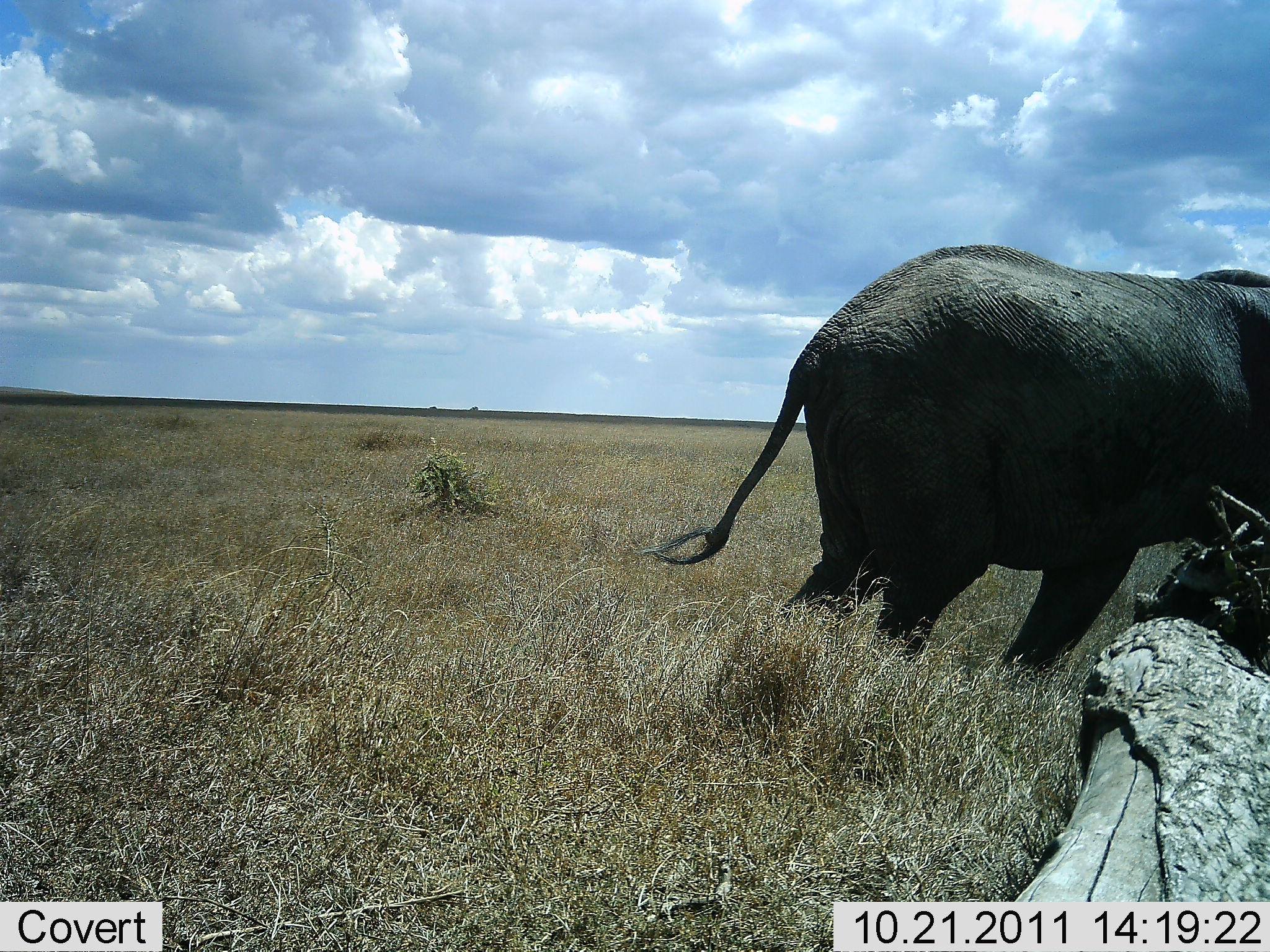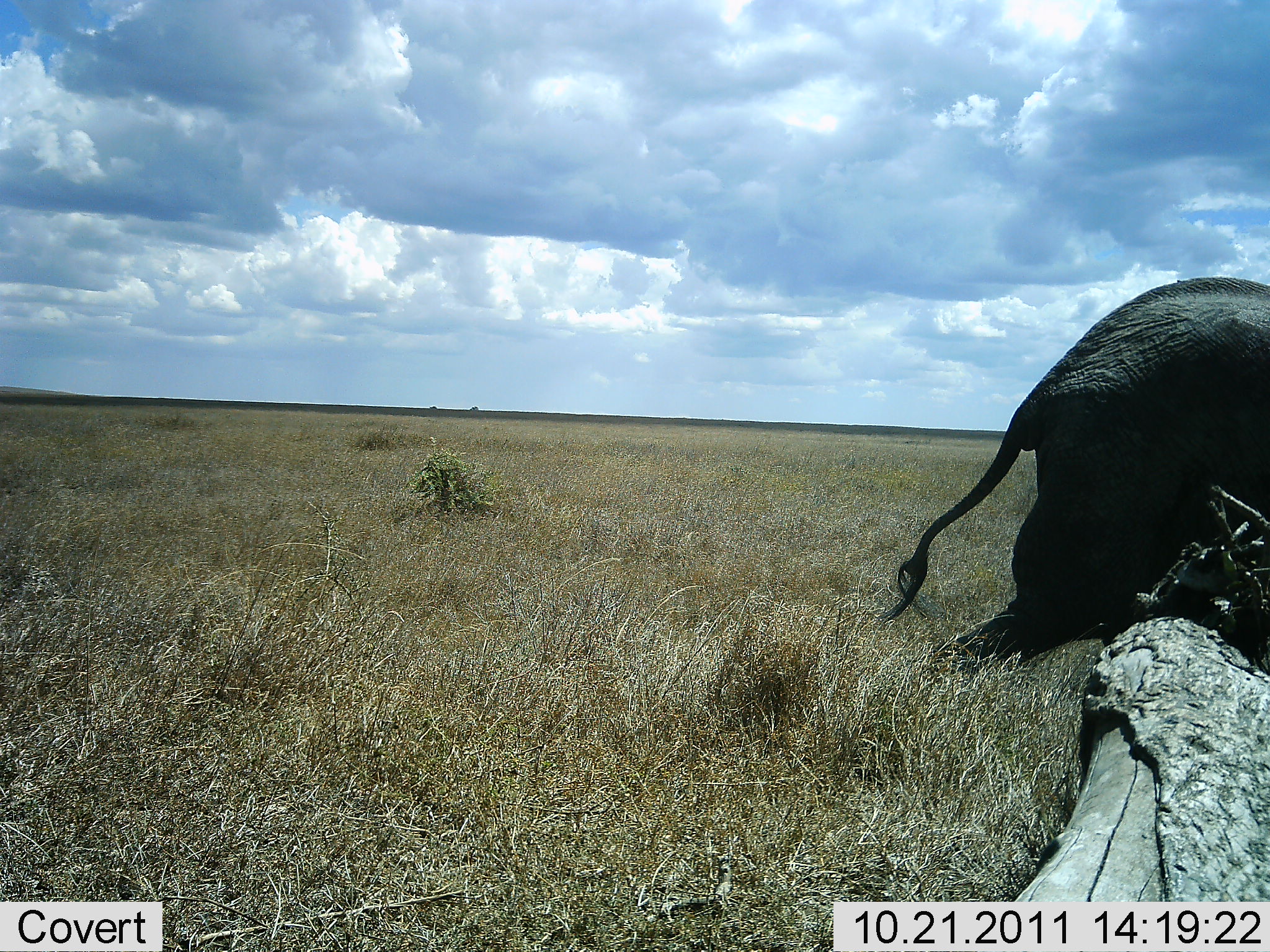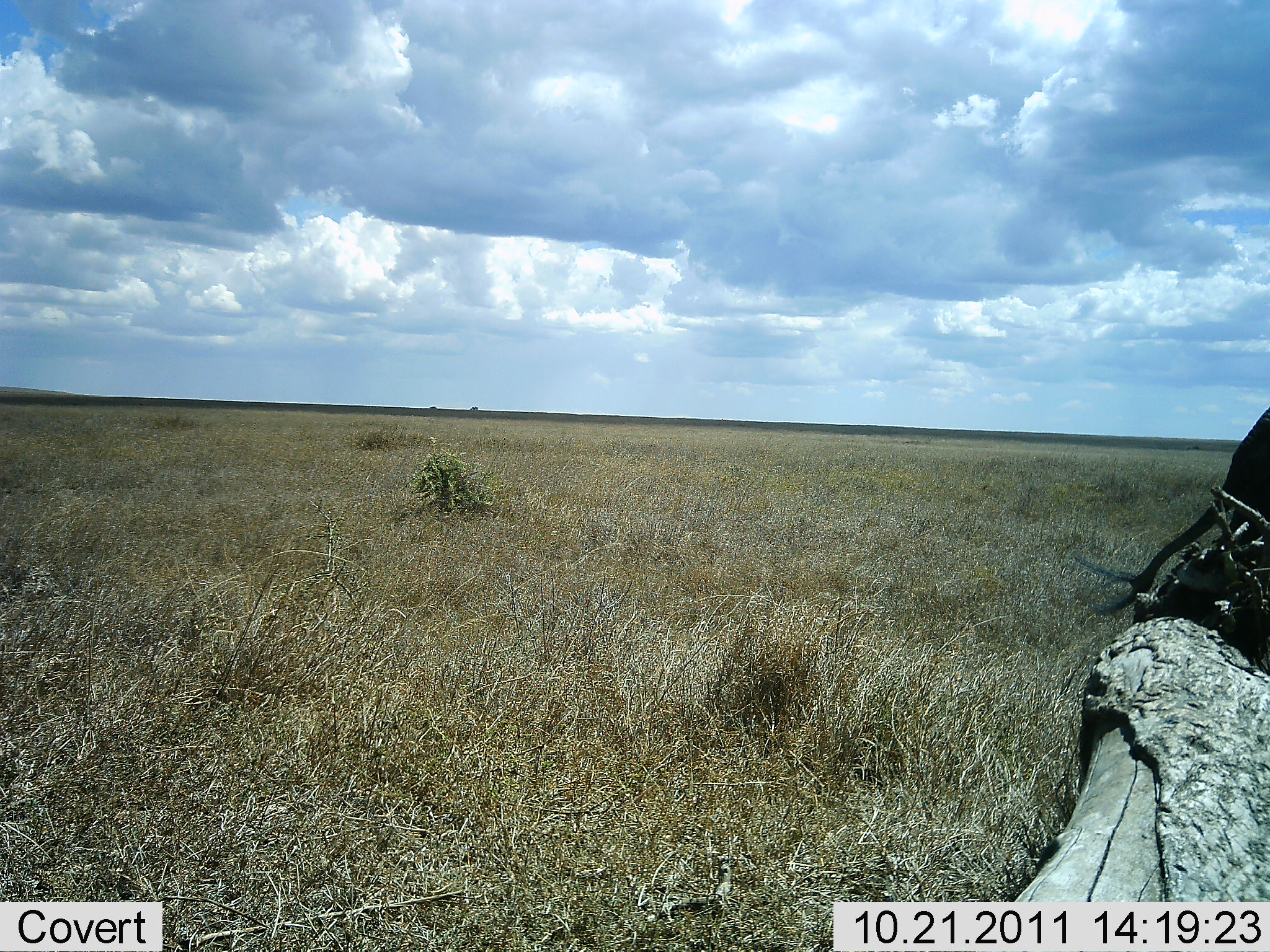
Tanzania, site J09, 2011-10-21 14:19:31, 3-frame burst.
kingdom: Animalia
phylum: Chordata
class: Mammalia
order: Proboscidea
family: Elephantidae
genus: Loxodonta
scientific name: Loxodonta africana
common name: african bush elephant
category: elephant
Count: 1.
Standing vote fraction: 0%.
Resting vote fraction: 0%.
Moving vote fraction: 100%.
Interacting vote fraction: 0%.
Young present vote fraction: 0%.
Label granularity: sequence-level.